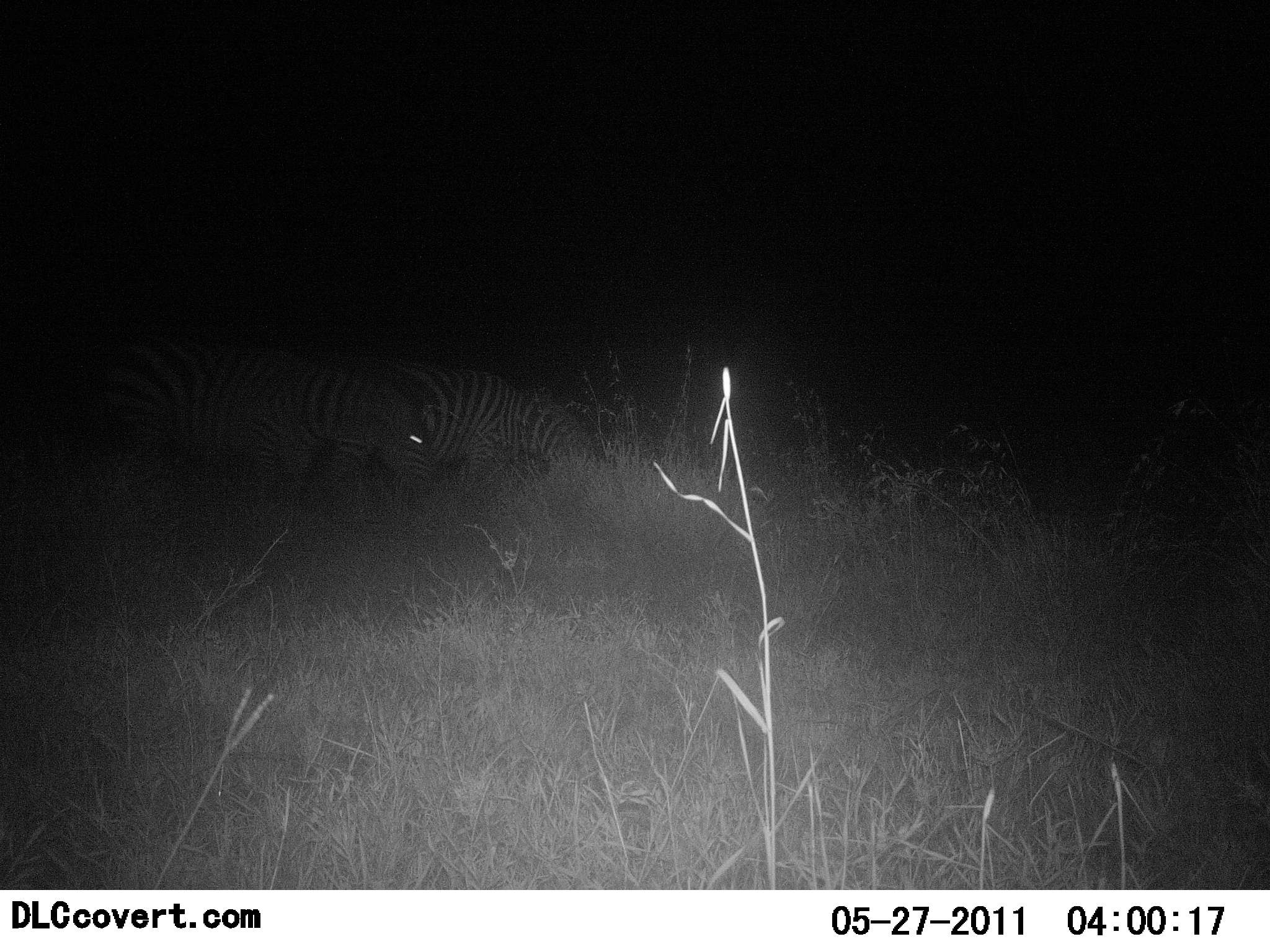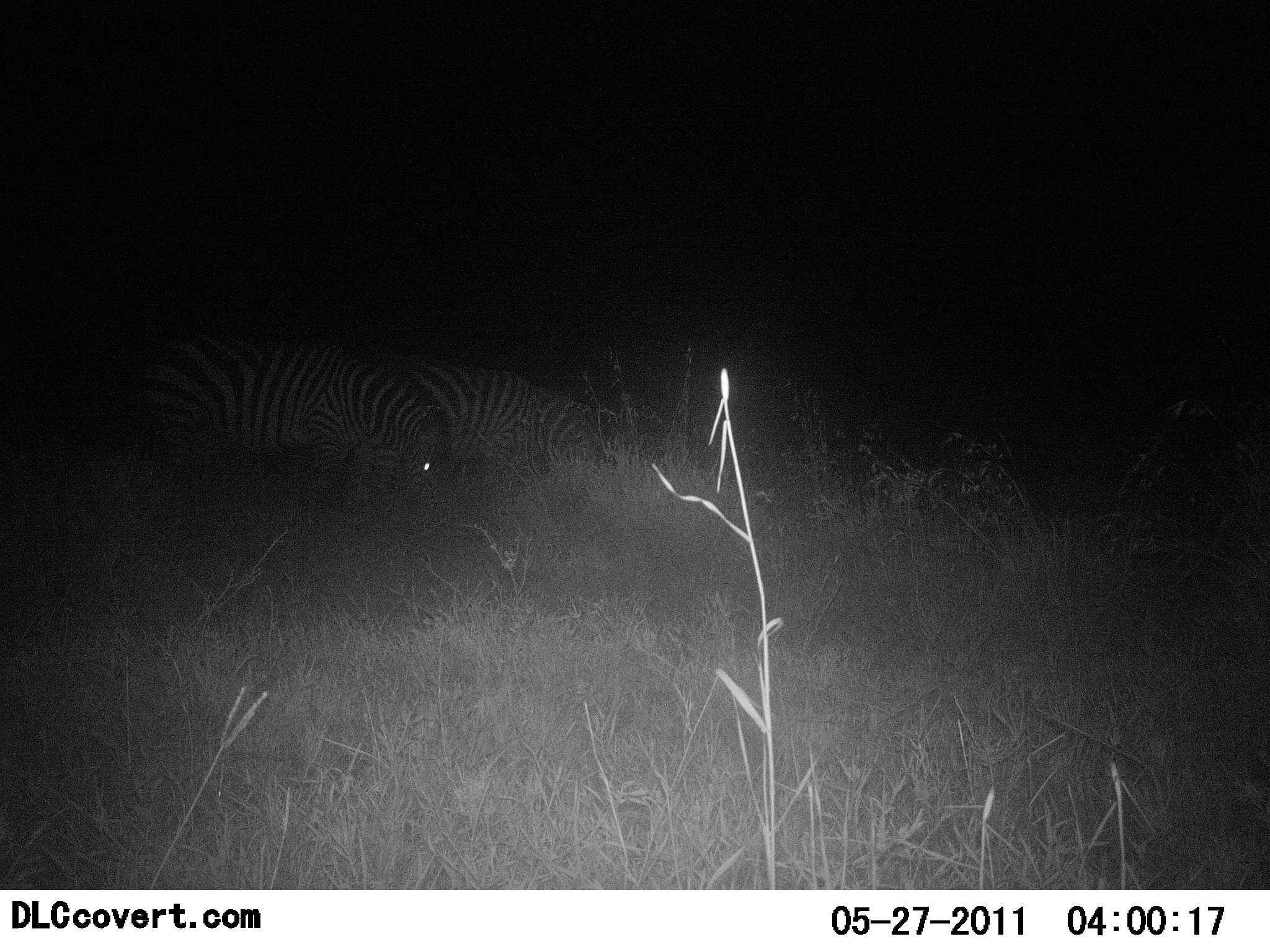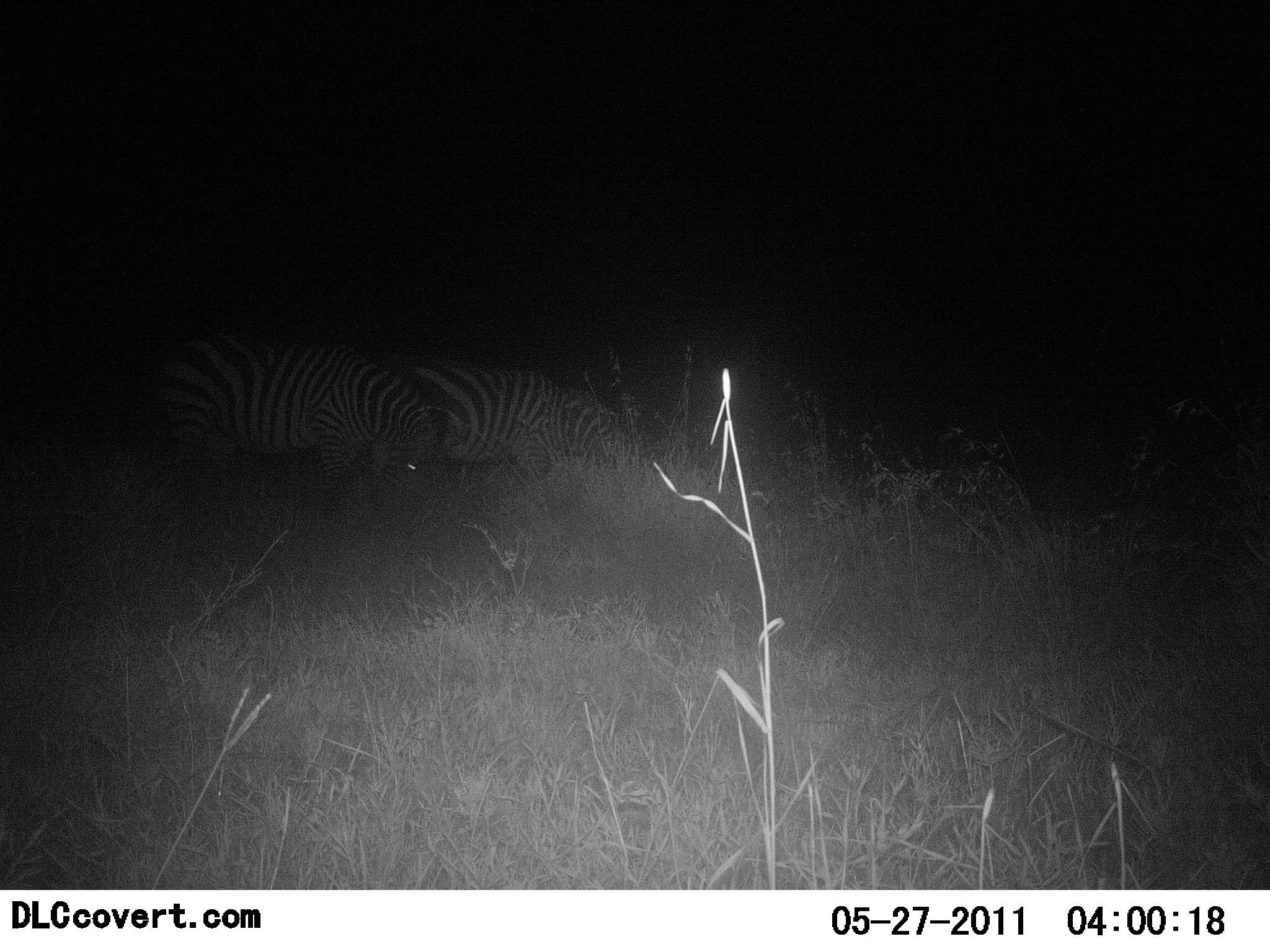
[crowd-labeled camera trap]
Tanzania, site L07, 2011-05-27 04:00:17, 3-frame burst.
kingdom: Animalia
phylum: Chordata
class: Mammalia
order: Perissodactyla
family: Equidae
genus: Equus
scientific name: Equus quagga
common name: plains zebra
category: zebra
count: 2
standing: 18%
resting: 0%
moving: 18%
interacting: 0%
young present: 0%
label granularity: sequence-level